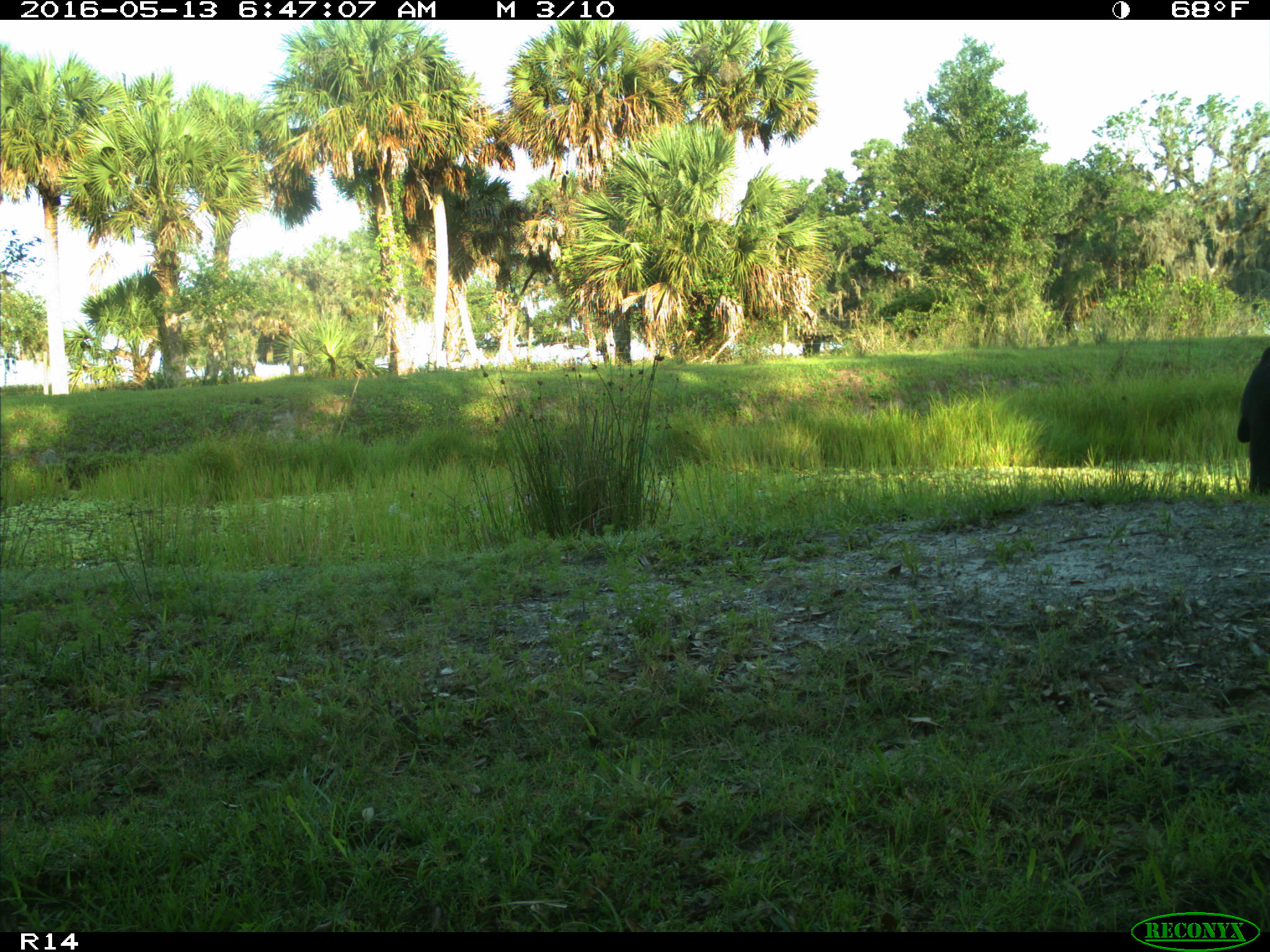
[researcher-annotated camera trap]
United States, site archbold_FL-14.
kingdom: Animalia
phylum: Chordata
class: Mammalia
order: Artiodactyla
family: Bovidae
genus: Bos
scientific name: Bos taurus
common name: domestic cow